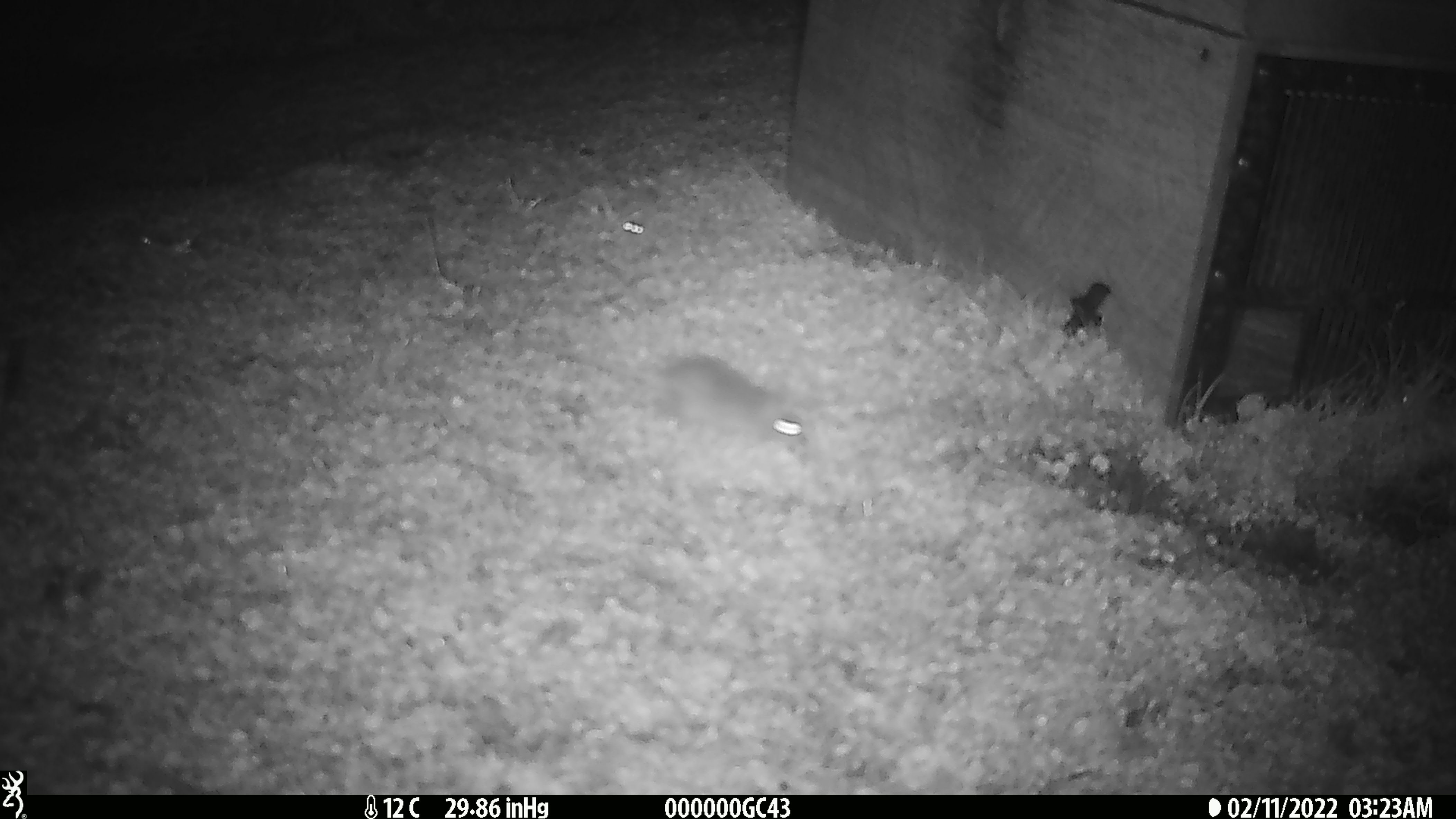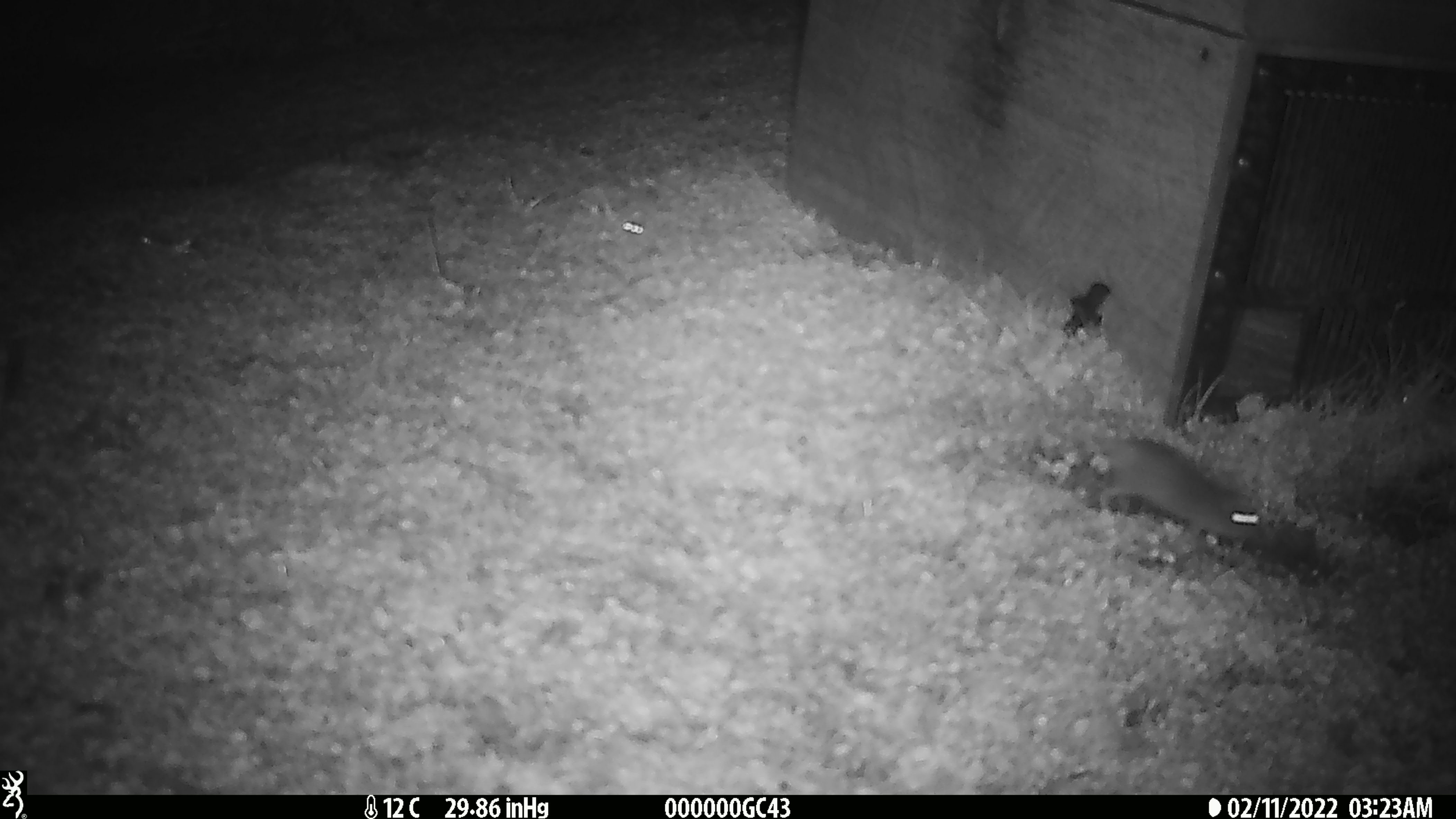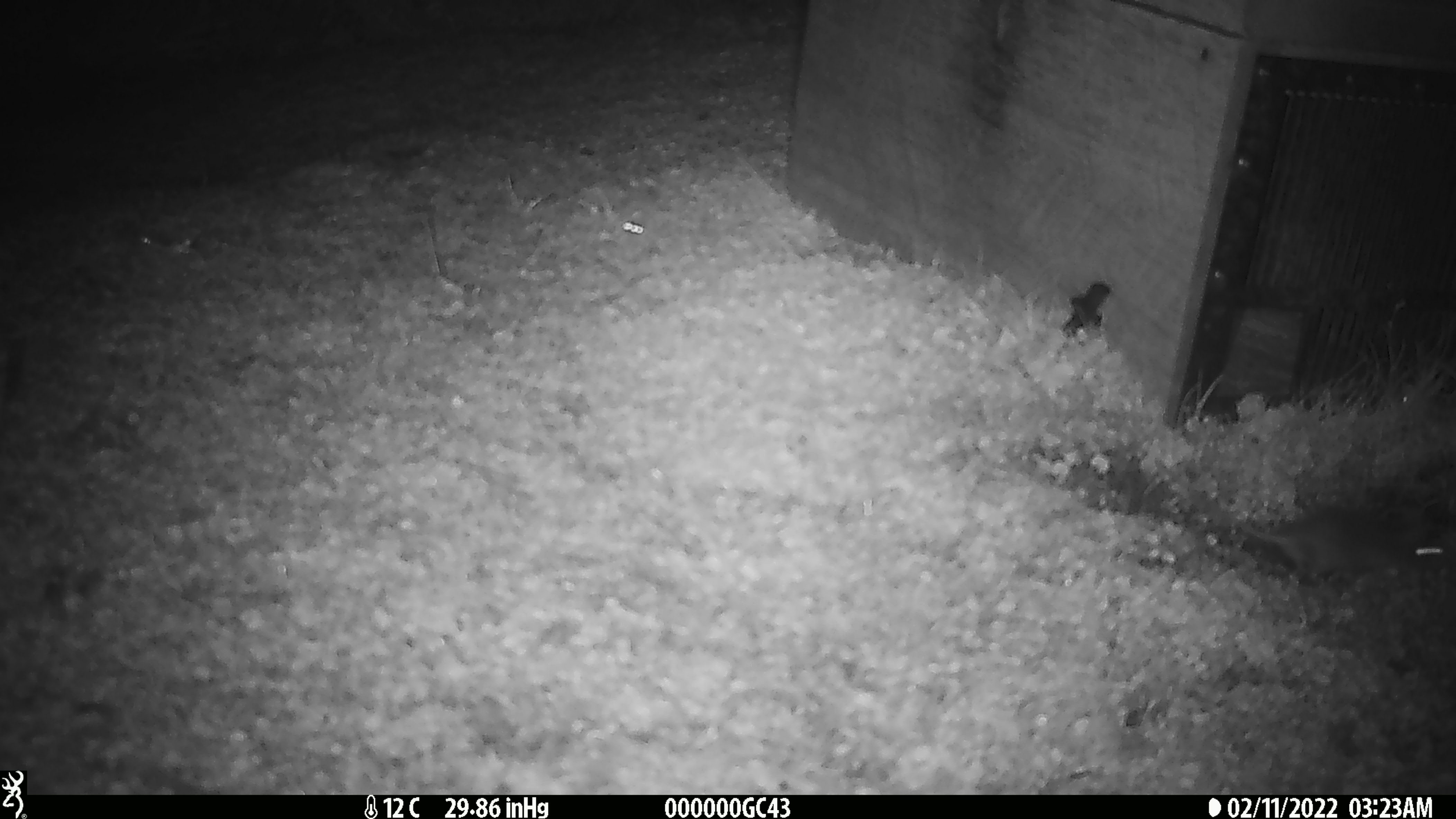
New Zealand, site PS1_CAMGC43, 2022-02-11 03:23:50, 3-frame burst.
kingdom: Animalia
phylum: Chordata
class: Mammalia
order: Rodentia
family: Muridae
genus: Mus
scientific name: Mus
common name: mouse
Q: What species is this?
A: Mouse (Mus).